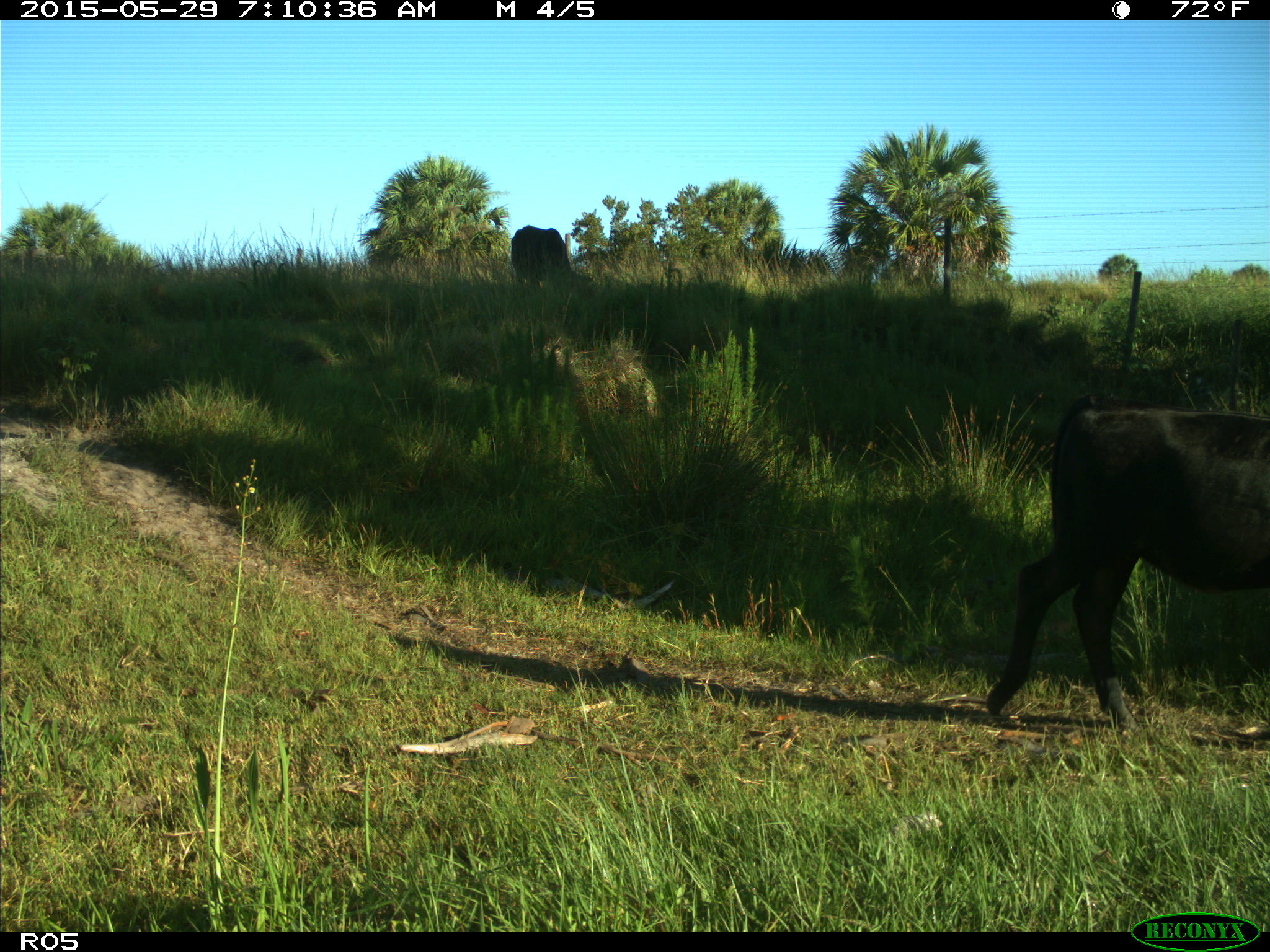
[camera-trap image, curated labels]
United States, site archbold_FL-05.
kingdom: Animalia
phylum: Chordata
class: Mammalia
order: Artiodactyla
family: Bovidae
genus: Bos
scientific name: Bos taurus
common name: domestic cow